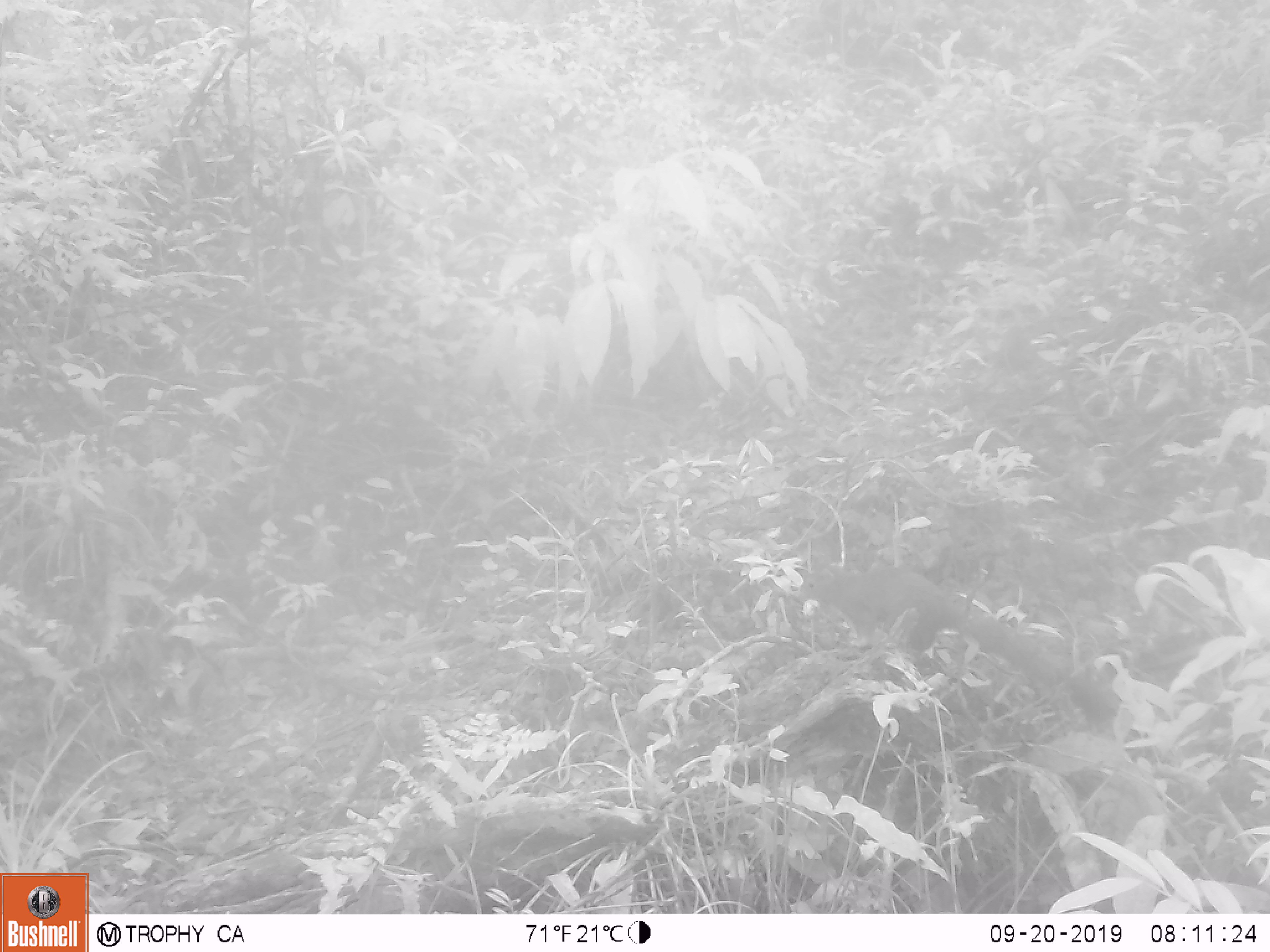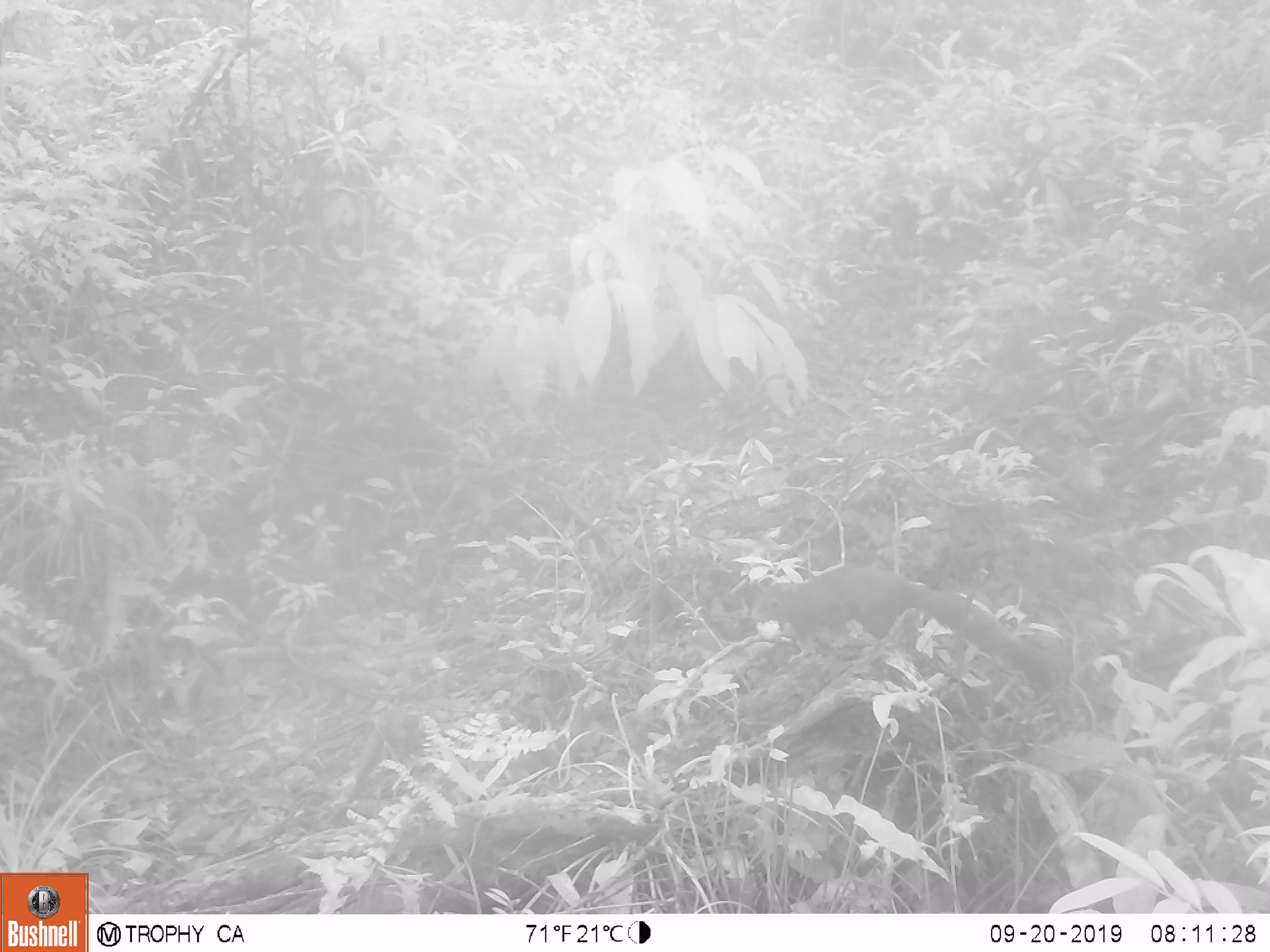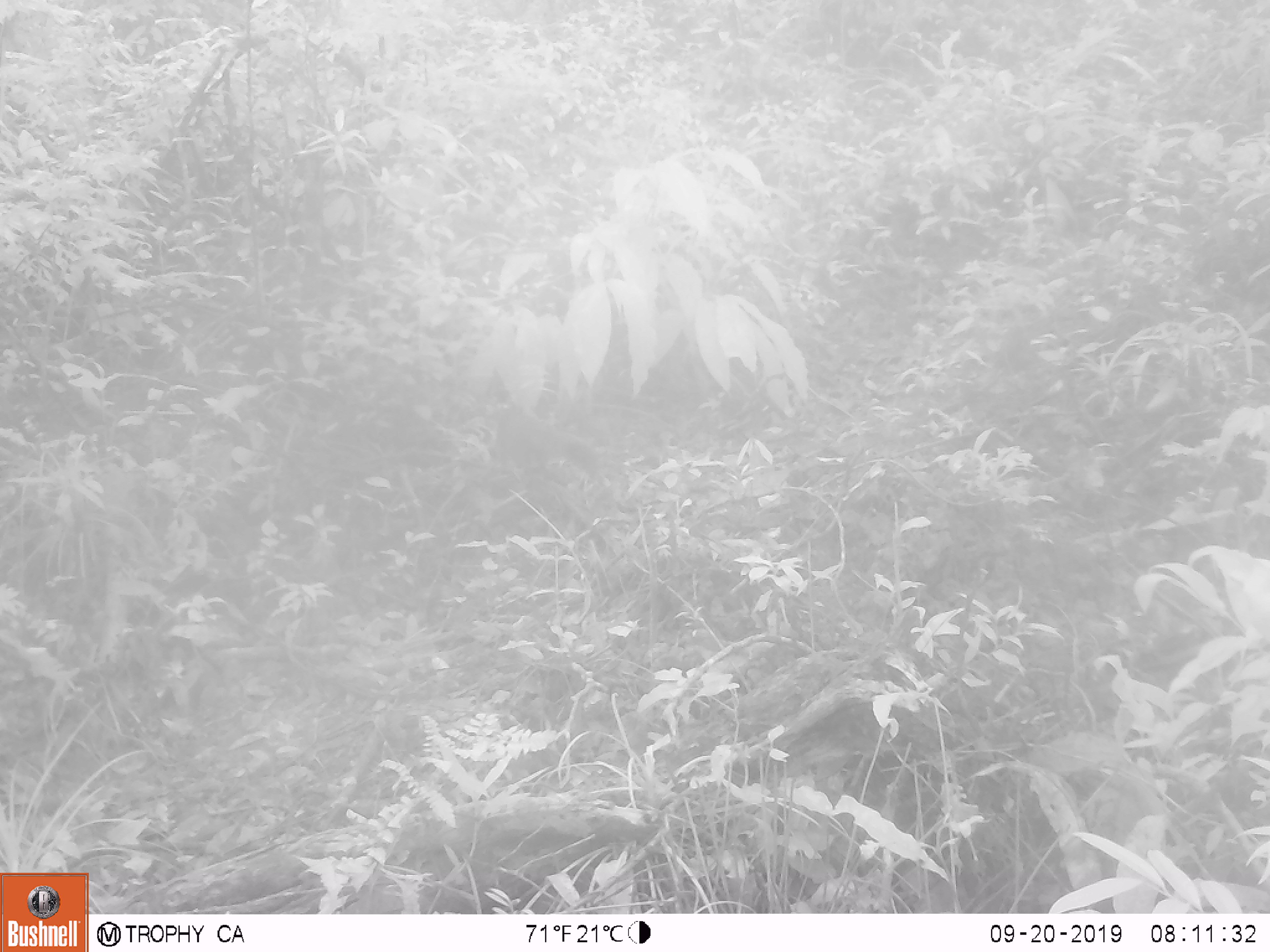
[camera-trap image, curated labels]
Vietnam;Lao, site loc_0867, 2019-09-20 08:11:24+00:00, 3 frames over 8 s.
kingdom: Animalia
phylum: Chordata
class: Mammalia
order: Rodentia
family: Sciuridae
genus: Sciurus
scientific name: Sciurus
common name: squirrel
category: unidentified squirrel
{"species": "unidentified squirrel (squirrel) (Sciurus)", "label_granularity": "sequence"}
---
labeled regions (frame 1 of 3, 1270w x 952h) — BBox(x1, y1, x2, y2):
unidentified squirrel: BBox(798, 566, 1113, 726)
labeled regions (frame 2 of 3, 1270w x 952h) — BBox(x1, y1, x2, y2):
unidentified squirrel: BBox(750, 564, 1054, 700)